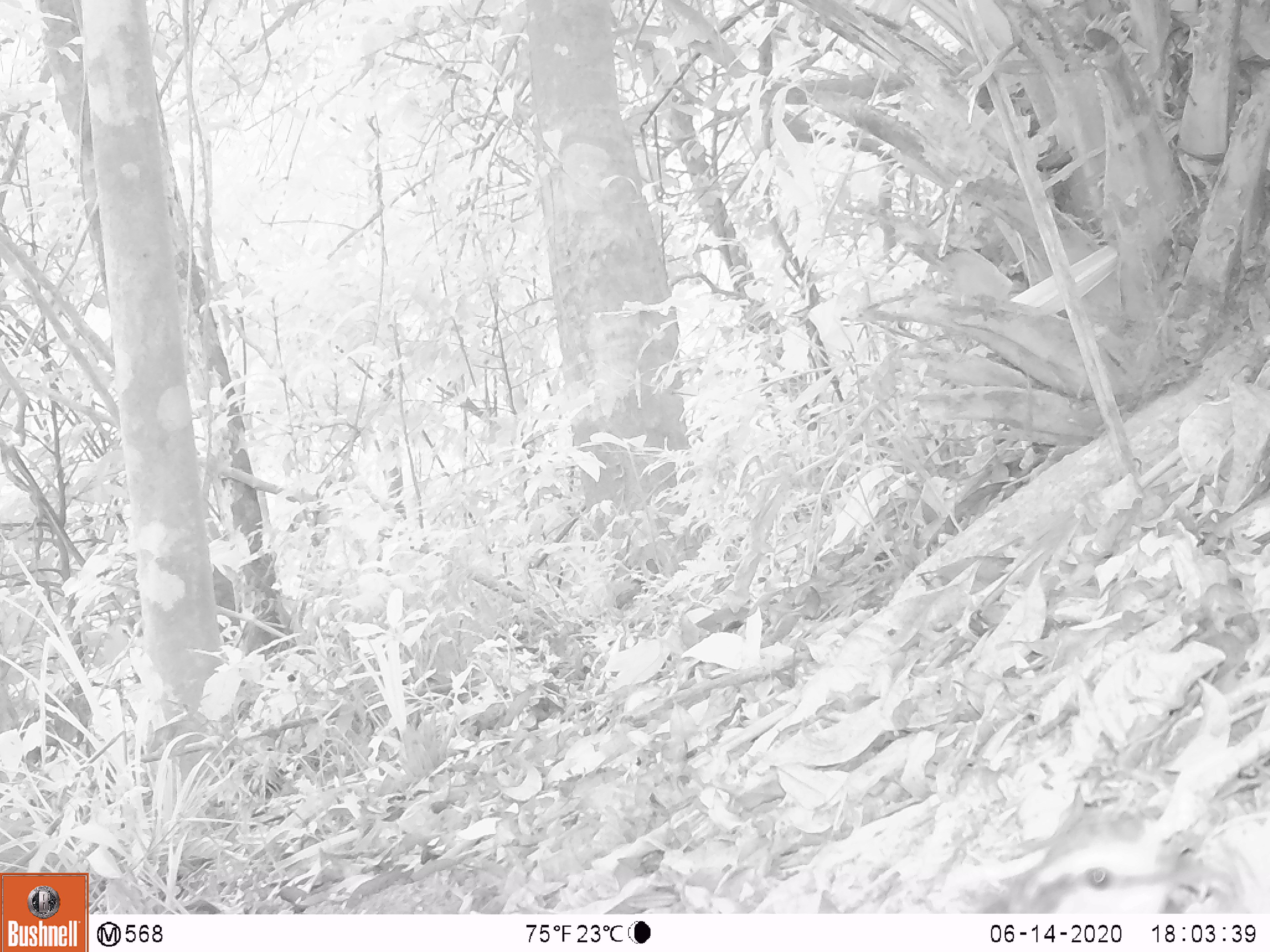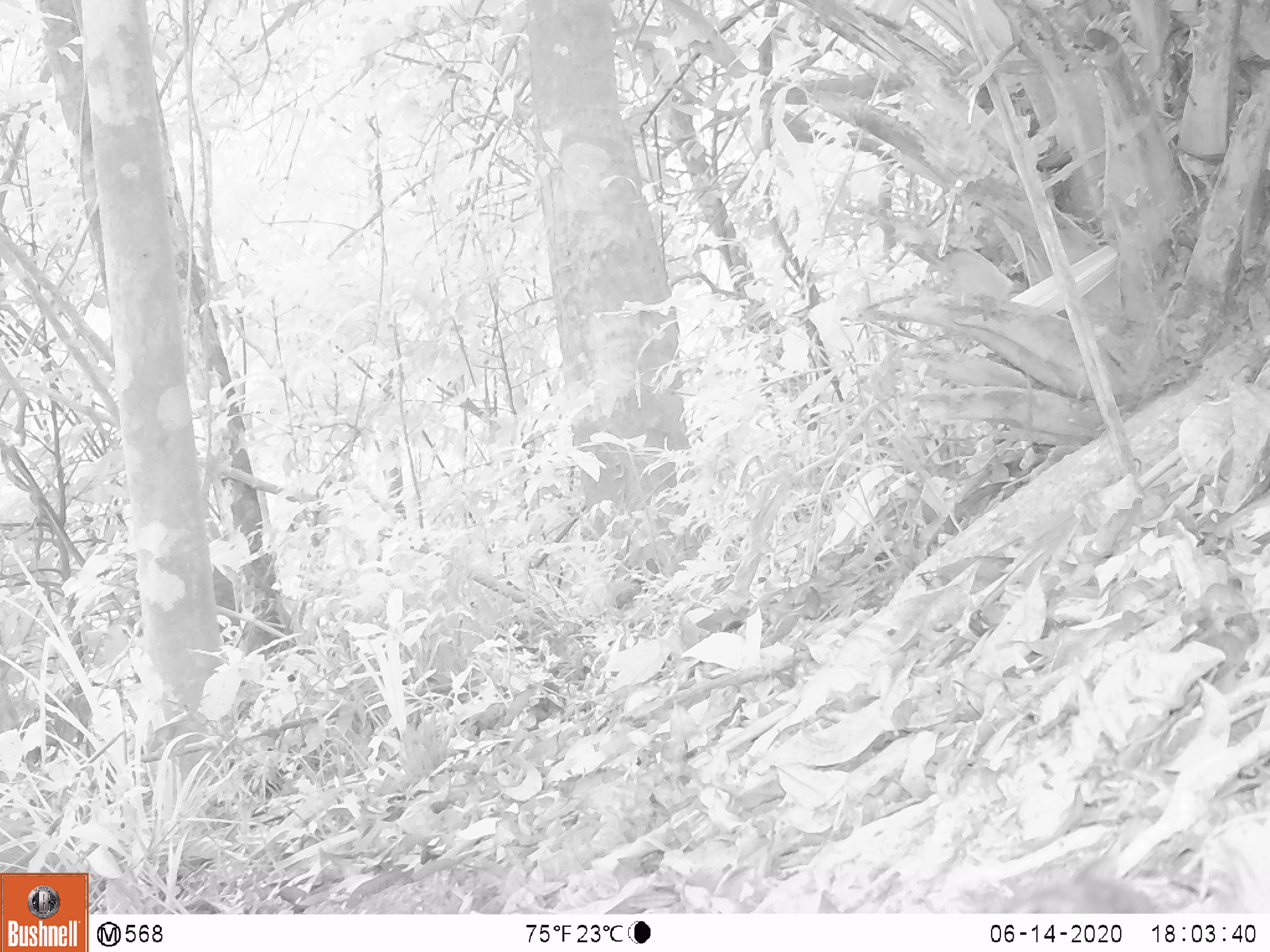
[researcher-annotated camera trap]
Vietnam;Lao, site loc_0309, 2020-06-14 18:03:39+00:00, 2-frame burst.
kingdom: Animalia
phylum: Chordata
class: Aves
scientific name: Aves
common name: bird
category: unidentified bird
Unidentified bird (bird) (Aves). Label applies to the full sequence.